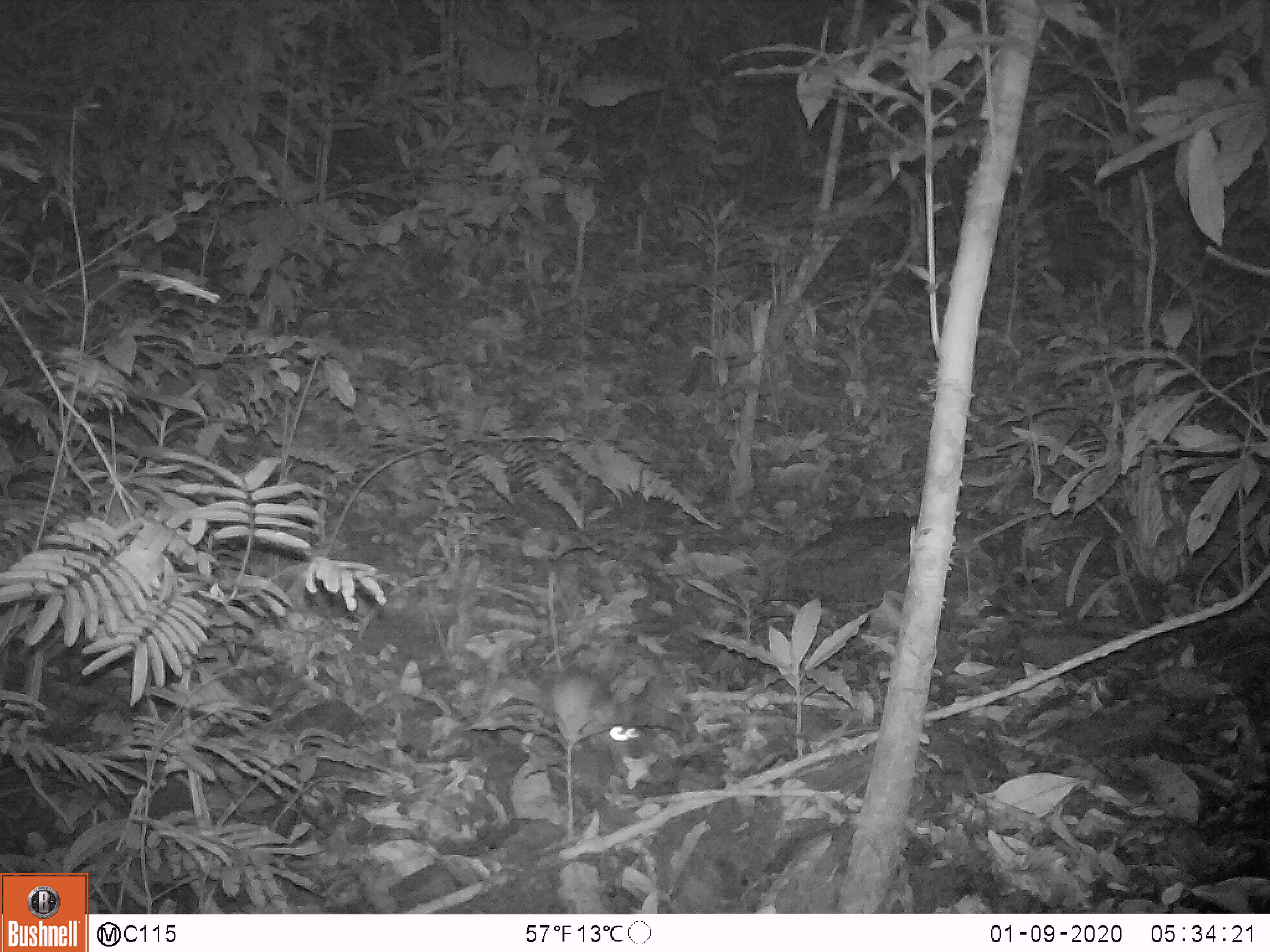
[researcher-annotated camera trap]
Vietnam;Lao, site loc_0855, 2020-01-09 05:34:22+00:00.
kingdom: Animalia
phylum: Chordata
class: Mammalia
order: Rodentia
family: Muridae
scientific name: Muridae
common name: old-world mice and rats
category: unidentified murid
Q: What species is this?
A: Unidentified murid (old-world mice and rats) (Muridae).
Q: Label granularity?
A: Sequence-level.